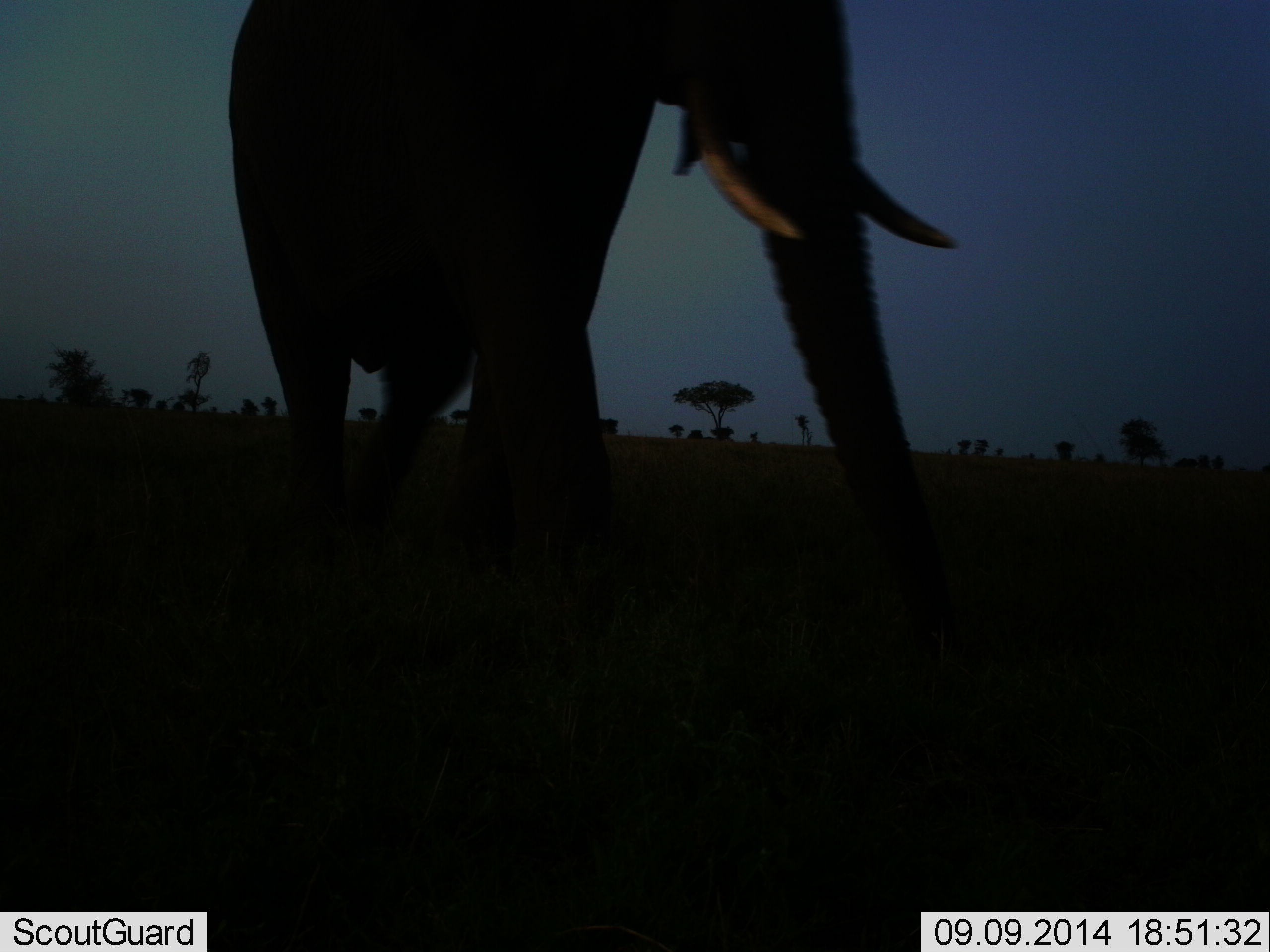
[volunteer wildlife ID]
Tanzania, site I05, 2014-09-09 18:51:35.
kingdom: Animalia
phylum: Chordata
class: Mammalia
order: Proboscidea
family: Elephantidae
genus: Loxodonta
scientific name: Loxodonta africana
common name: african bush elephant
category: elephant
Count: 1.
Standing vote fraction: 0%.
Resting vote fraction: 0%.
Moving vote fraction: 100%.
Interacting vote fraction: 0%.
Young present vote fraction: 0%.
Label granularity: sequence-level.